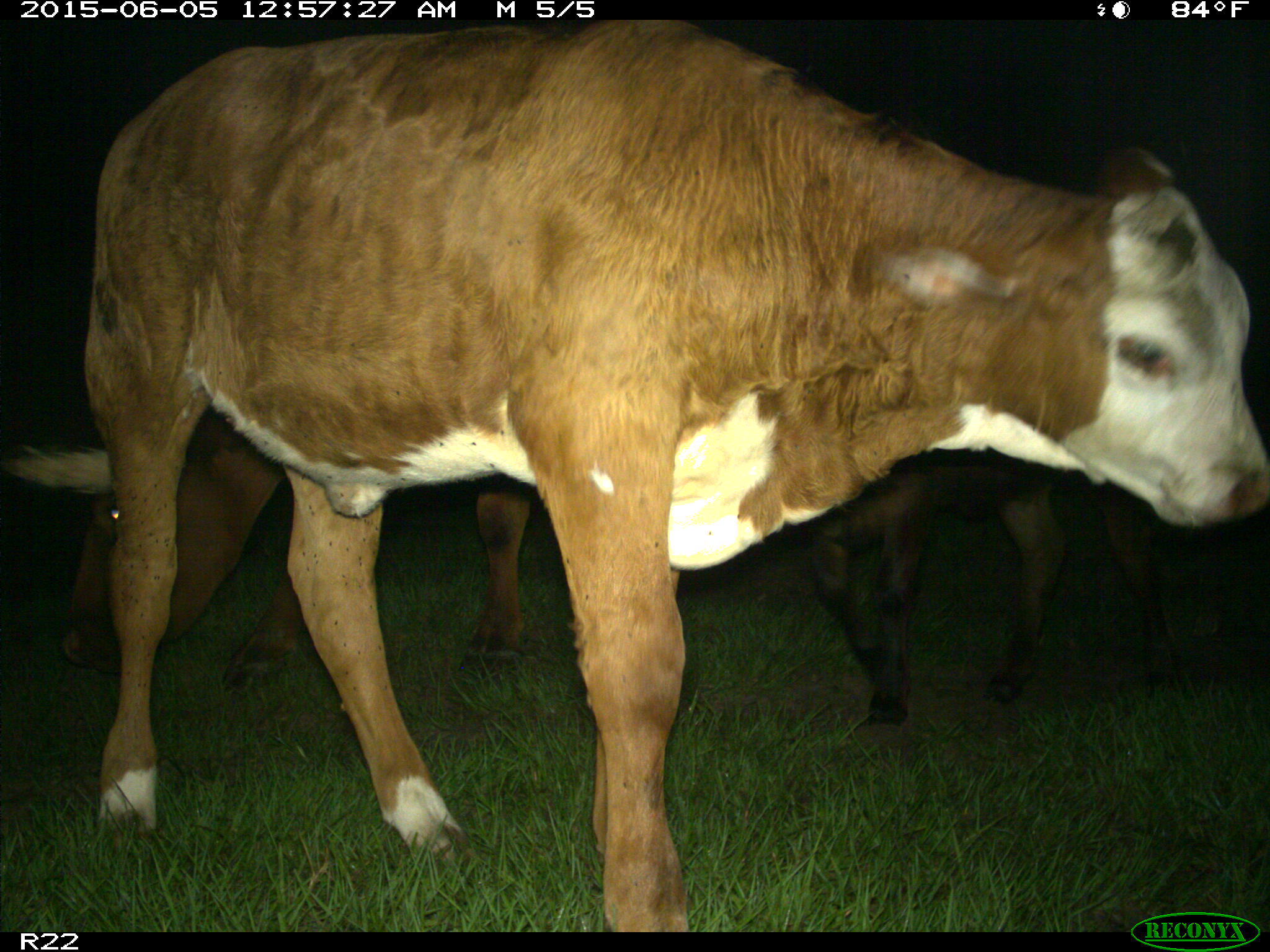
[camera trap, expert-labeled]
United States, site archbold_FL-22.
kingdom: Animalia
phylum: Chordata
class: Mammalia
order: Artiodactyla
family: Bovidae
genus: Bos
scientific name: Bos taurus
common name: domestic cow